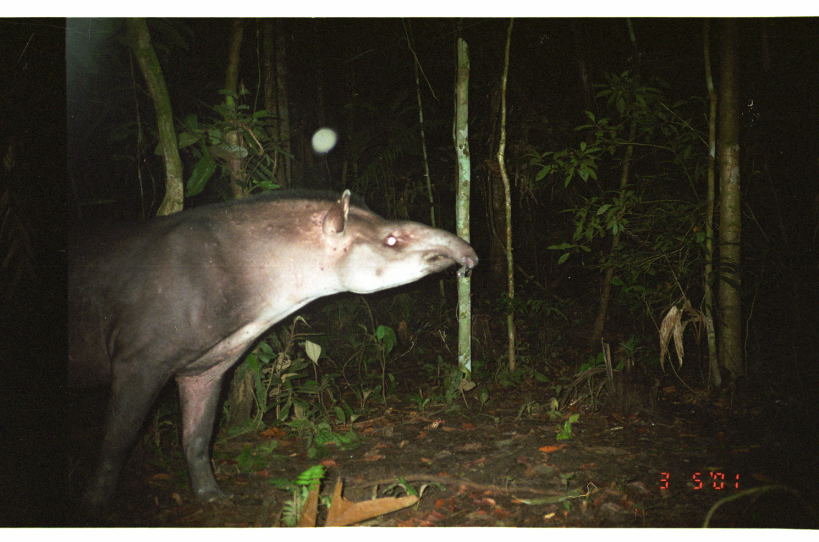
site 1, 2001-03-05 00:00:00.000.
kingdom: Animalia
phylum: Chordata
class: Mammalia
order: Perissodactyla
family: Tapiridae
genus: Tapirus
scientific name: Tapirus terrestris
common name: south american tapir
Tapirus terrestris (south american tapir).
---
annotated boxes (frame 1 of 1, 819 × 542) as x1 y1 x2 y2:
tapirus terrestris: 66 185 478 514